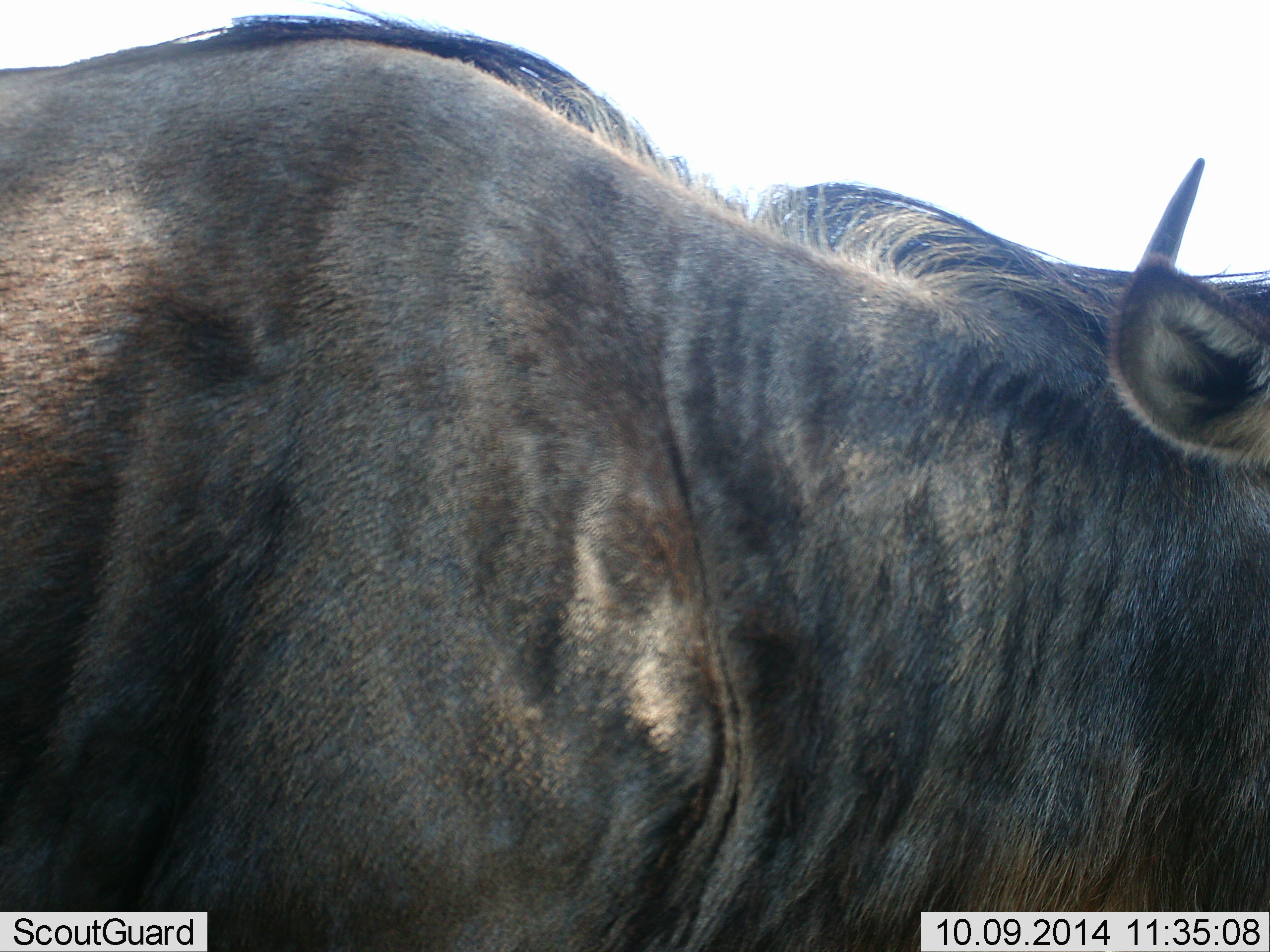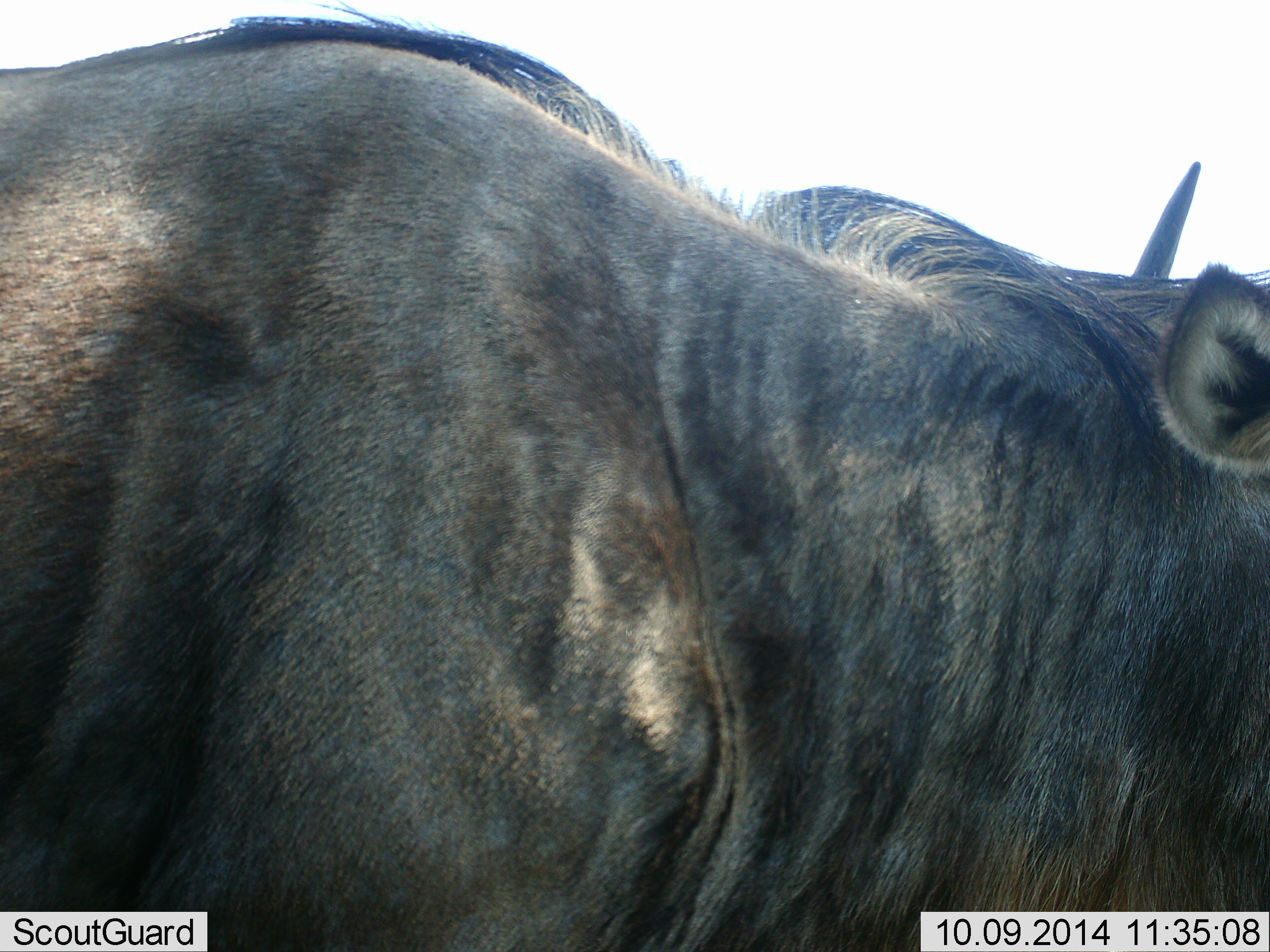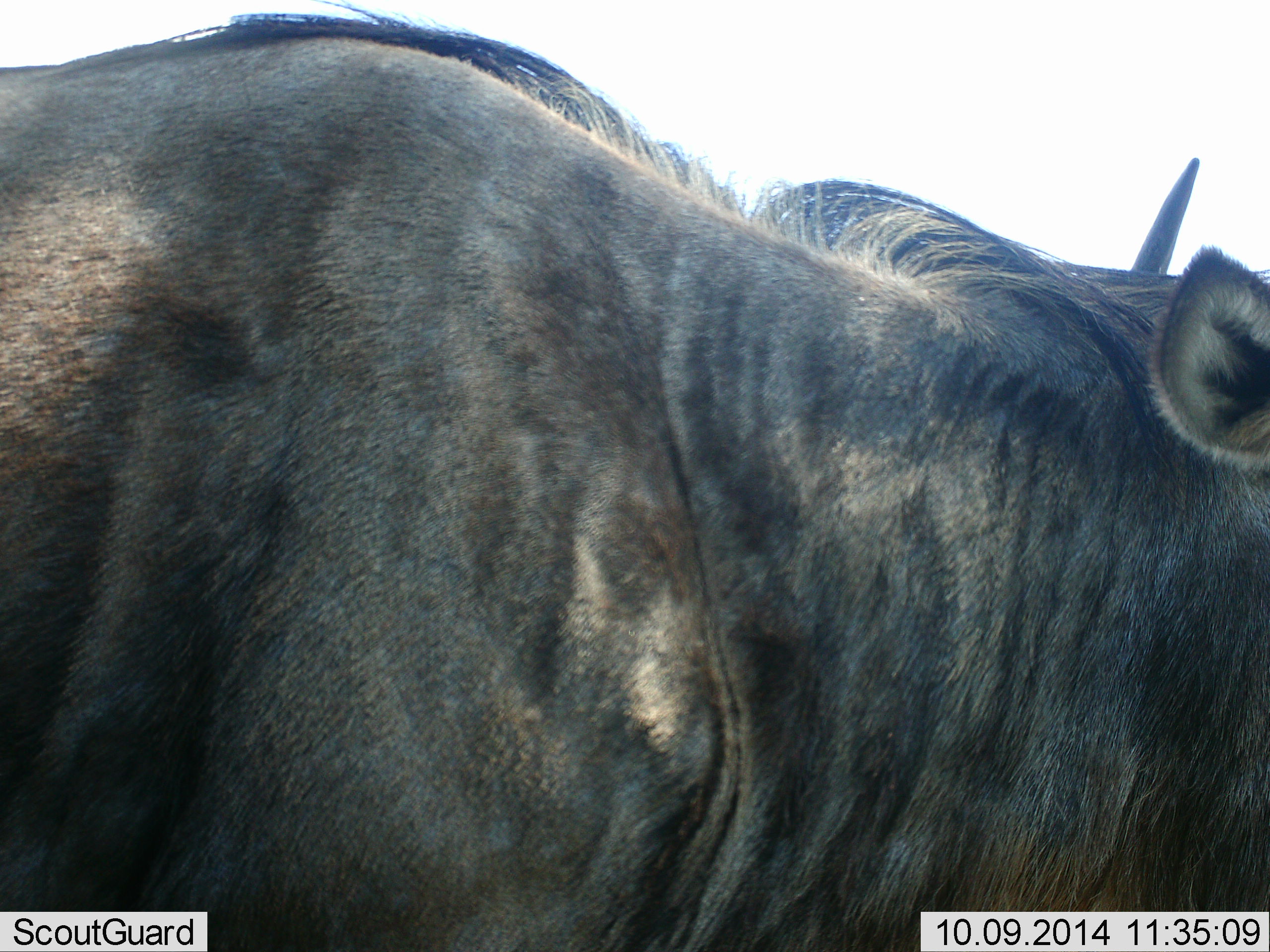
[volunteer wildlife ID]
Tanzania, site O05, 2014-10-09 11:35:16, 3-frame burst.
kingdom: Animalia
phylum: Chordata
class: Mammalia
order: Artiodactyla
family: Bovidae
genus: Connochaetes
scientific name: Connochaetes taurinus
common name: blue wildebeest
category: wildebeest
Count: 1.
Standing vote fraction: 100%.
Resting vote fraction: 0%.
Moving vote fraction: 0%.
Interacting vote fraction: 0%.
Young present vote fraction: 0%.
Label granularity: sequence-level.